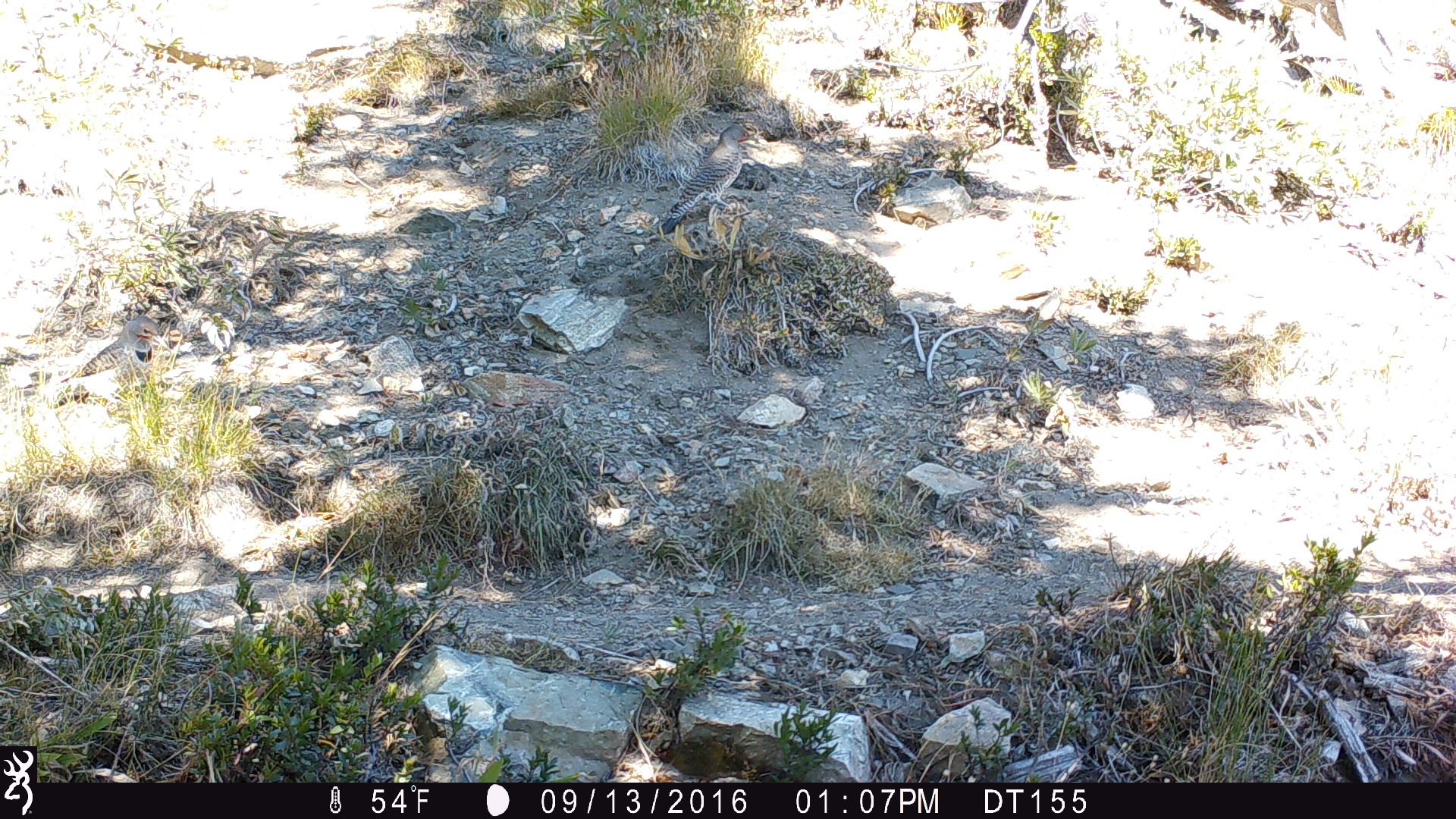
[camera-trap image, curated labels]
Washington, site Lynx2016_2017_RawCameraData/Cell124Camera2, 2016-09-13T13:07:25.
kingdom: Animalia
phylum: Chordata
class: Aves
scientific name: Aves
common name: birds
Aves (birds). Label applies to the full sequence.